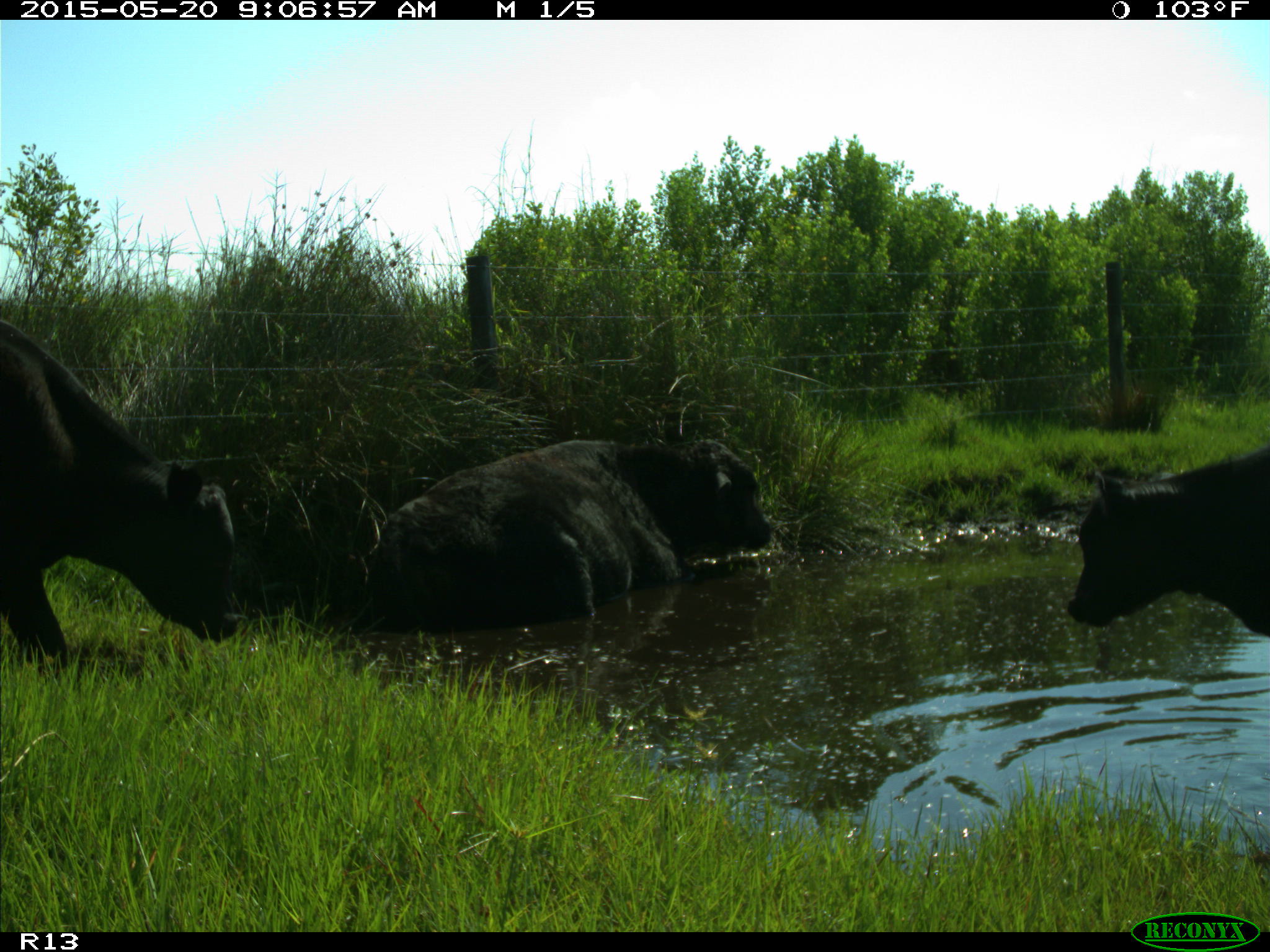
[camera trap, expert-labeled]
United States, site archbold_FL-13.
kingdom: Animalia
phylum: Chordata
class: Mammalia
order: Artiodactyla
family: Bovidae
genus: Bos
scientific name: Bos taurus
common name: domestic cow